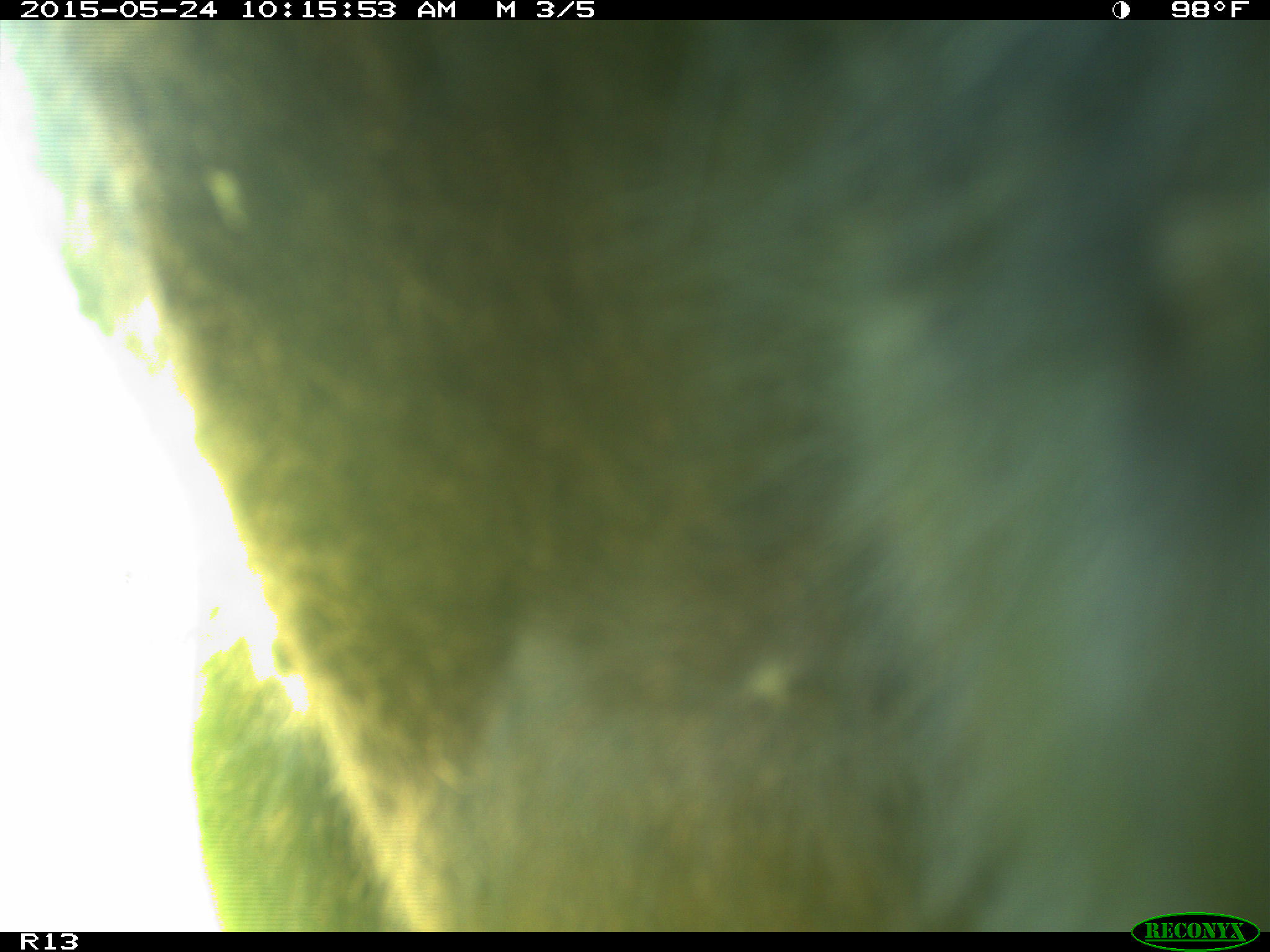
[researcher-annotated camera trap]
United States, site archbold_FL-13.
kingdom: Animalia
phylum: Chordata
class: Mammalia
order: Artiodactyla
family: Bovidae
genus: Bos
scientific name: Bos taurus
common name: domestic cow